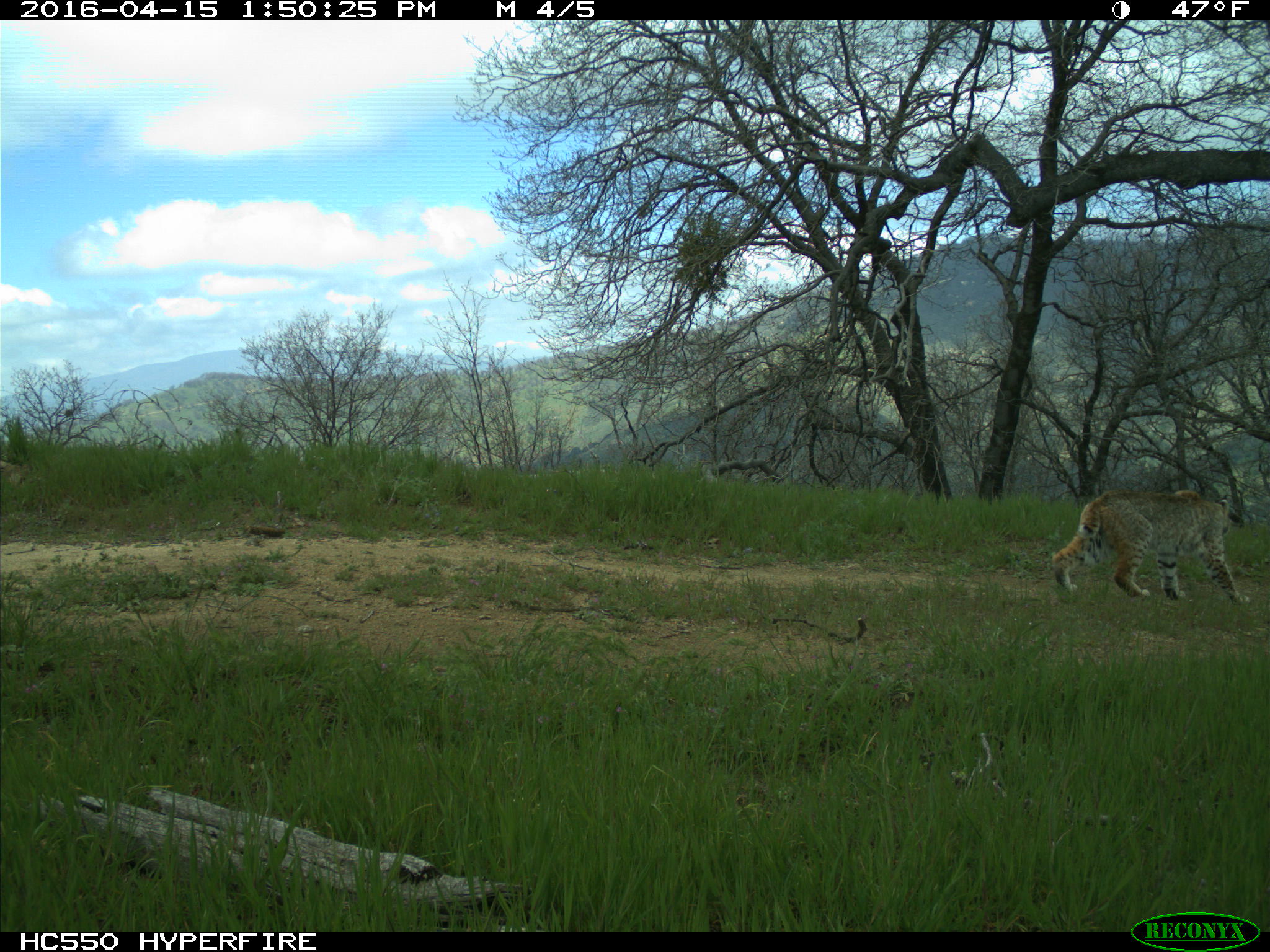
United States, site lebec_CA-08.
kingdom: Animalia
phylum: Chordata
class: Mammalia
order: Carnivora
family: Felidae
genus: Lynx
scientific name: Lynx rufus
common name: bobcat